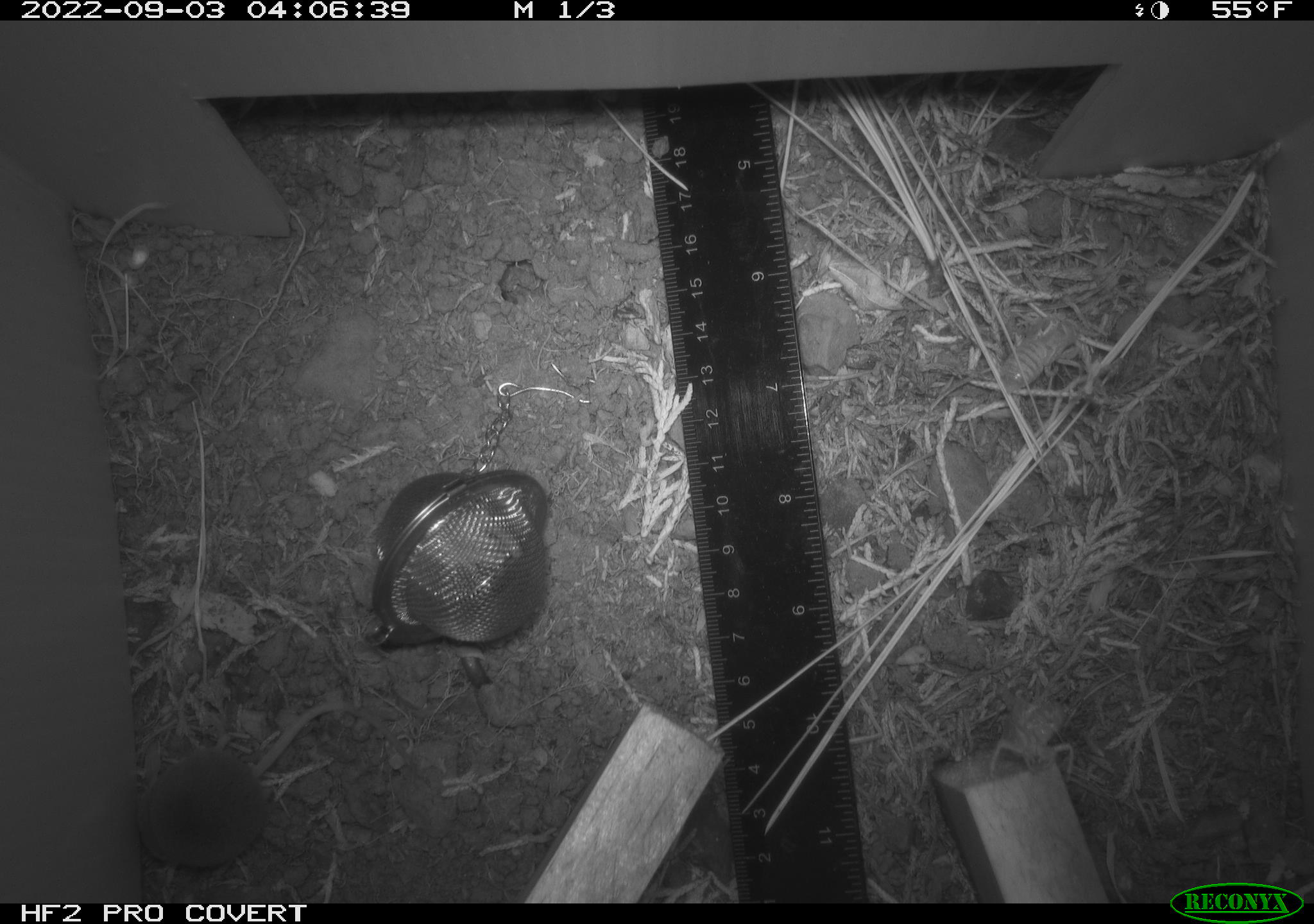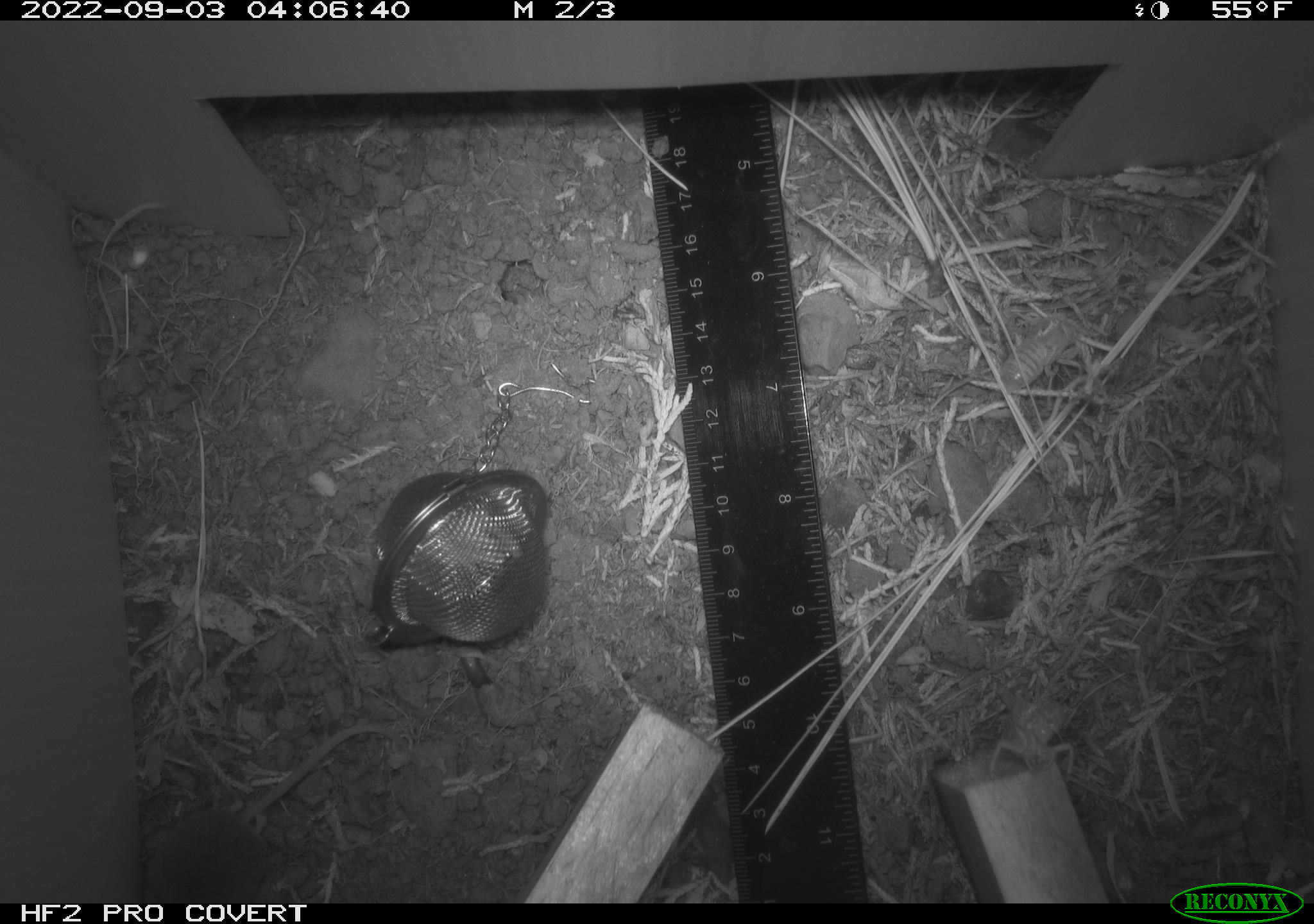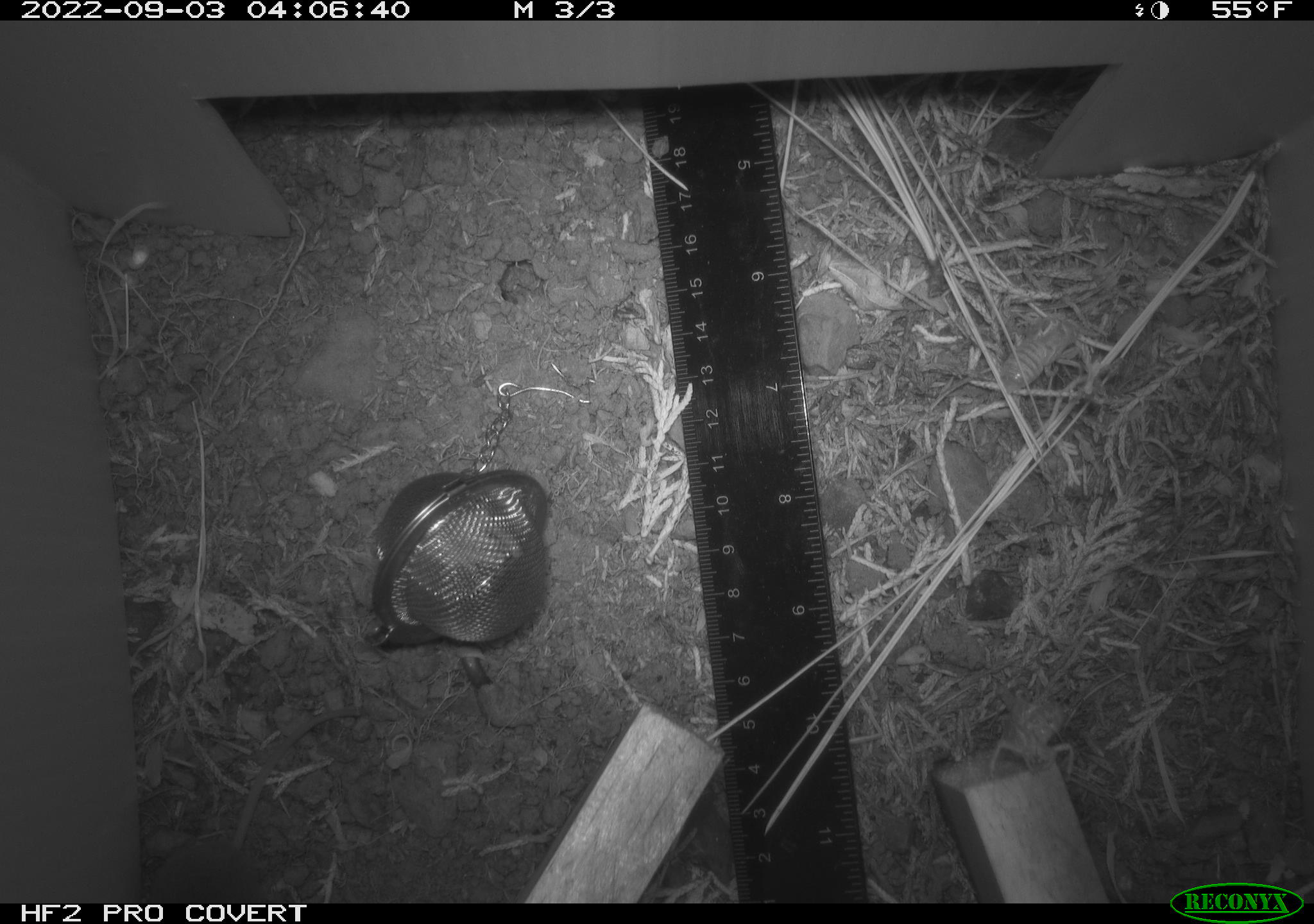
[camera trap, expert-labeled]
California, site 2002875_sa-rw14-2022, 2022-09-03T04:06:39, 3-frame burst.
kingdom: Animalia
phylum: Chordata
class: Mammalia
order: Eulipotyphla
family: Soricidae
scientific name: Soricidae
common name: shrews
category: soricidae family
Soricidae family (shrews) (Soricidae).